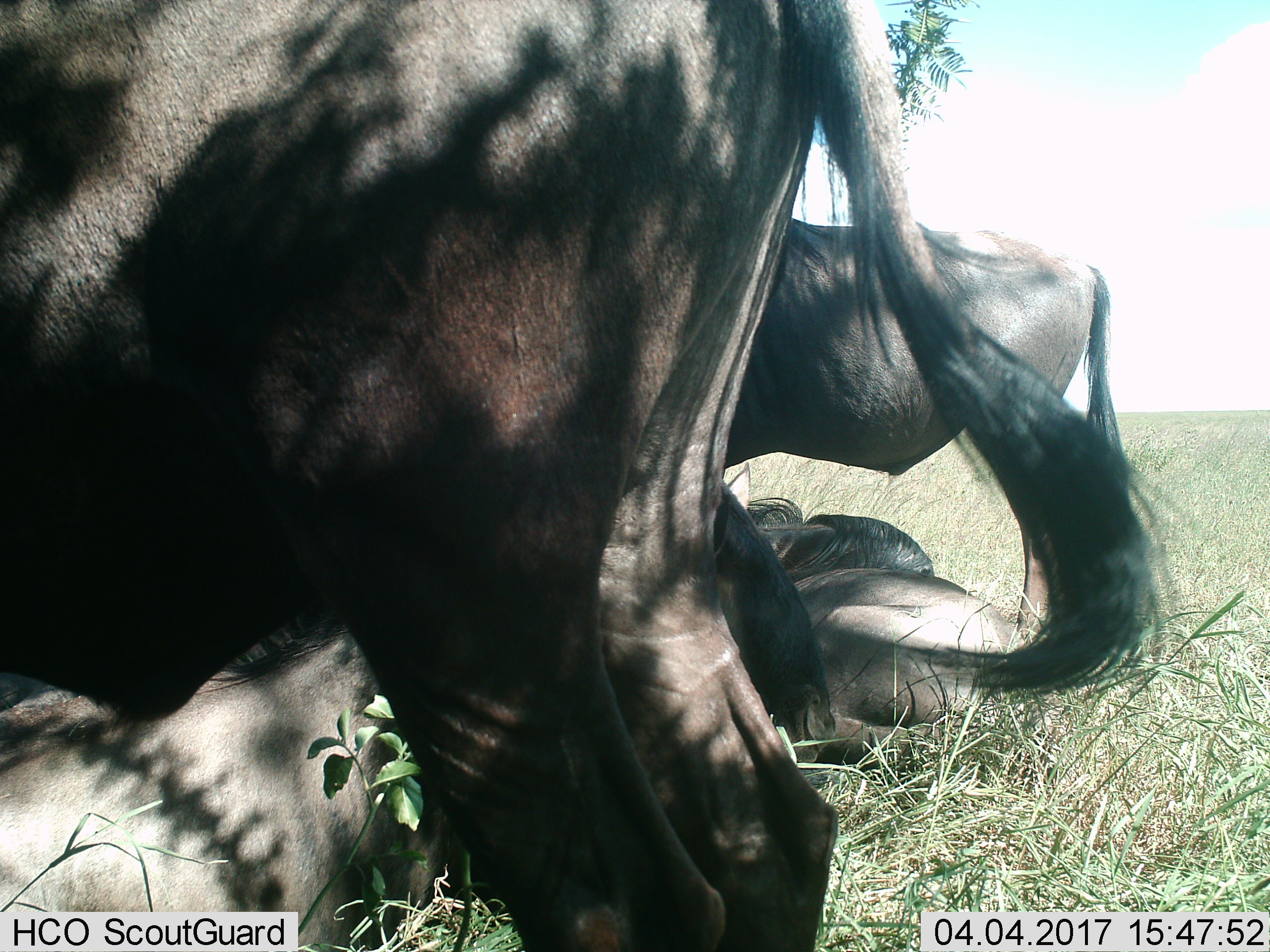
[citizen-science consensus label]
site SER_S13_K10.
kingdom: Animalia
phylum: Chordata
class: Mammalia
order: Artiodactyla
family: Bovidae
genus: Connochaetes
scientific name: Connochaetes taurinus taurinus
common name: blue wildebeest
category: wildebeestblue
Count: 4.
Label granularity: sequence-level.